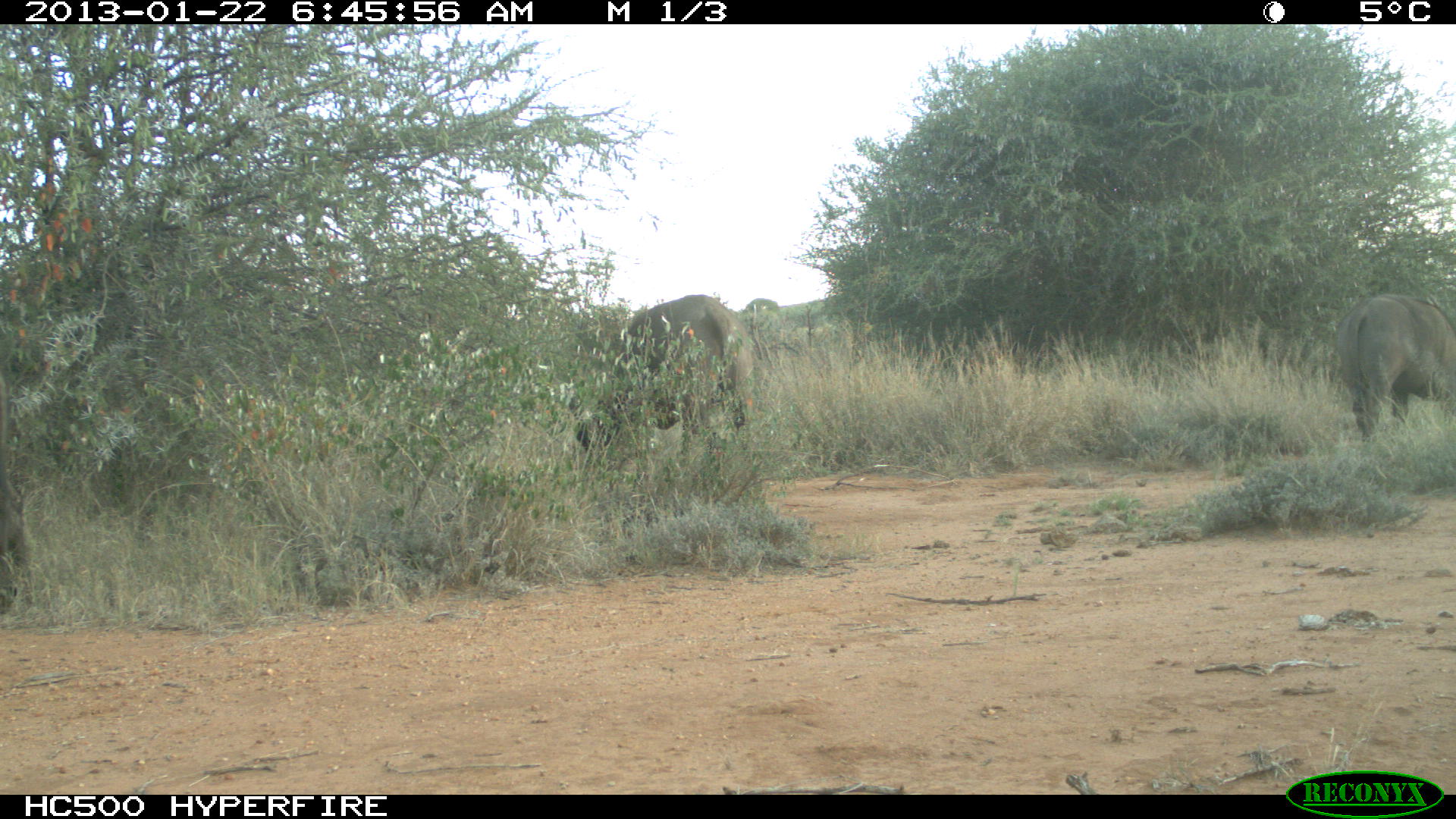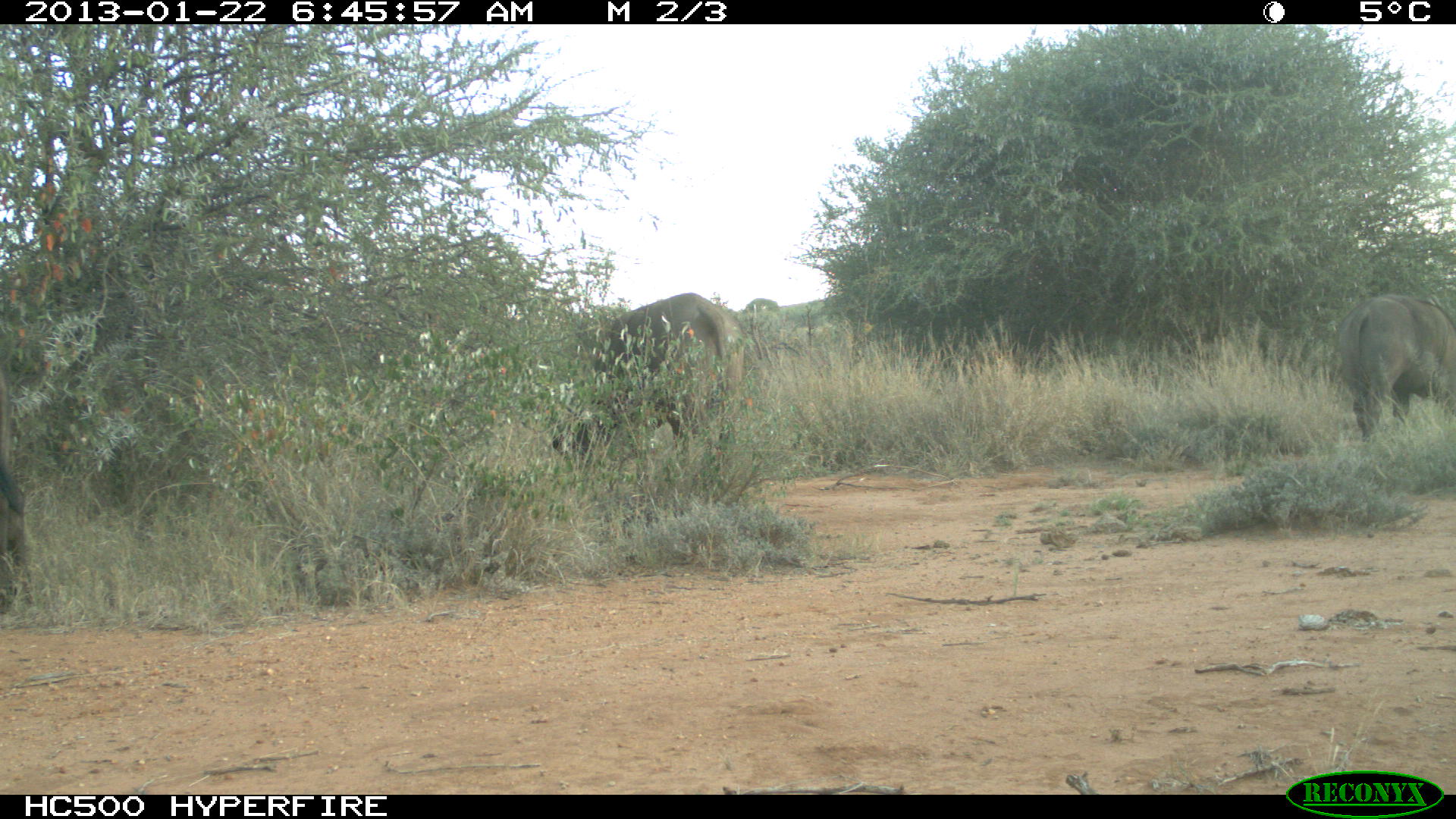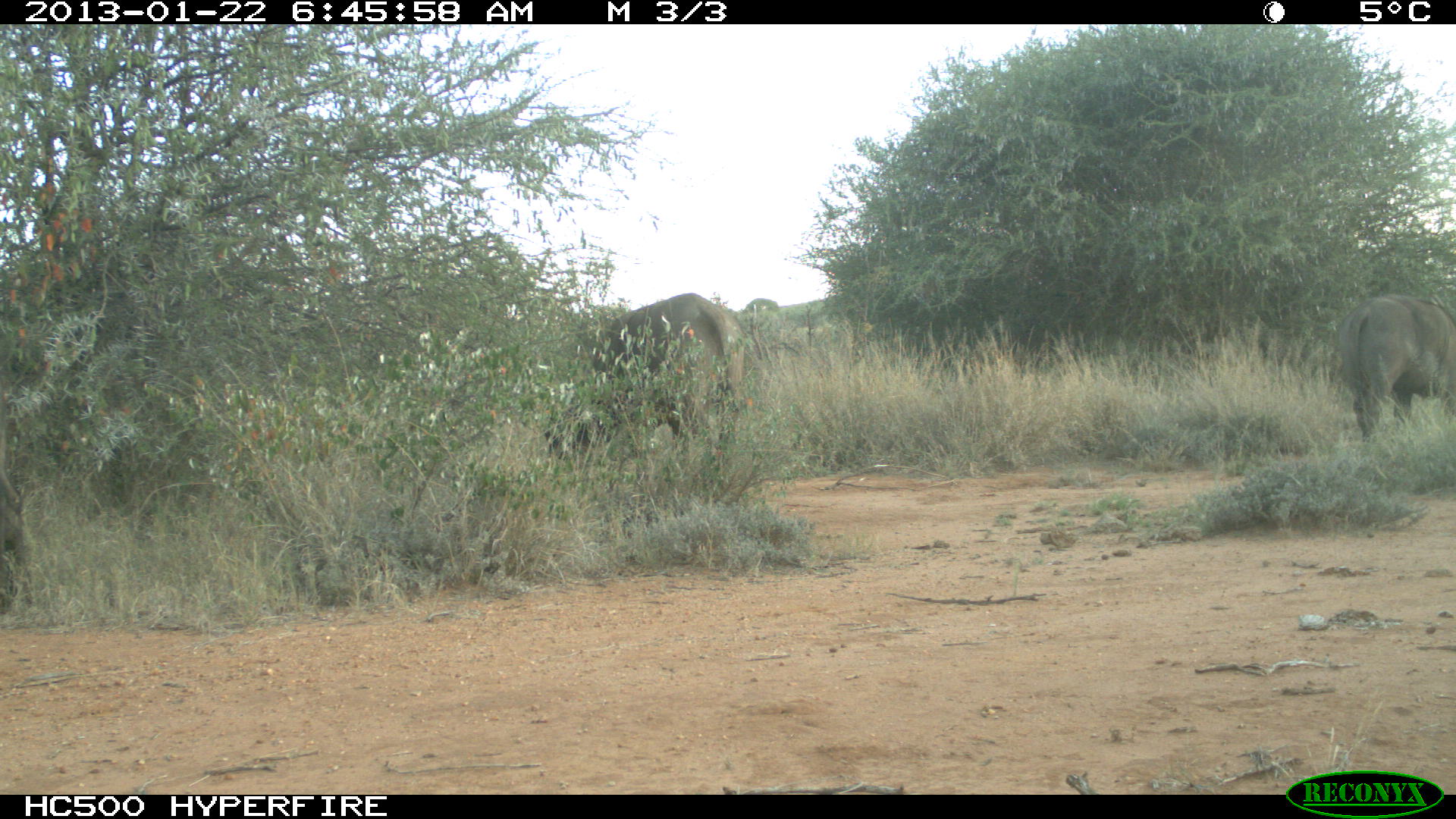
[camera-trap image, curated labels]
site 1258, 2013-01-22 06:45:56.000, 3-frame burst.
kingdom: Animalia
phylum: Chordata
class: Mammalia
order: Artiodactyla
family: Bovidae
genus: Syncerus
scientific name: Syncerus caffer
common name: african buffalo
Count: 3.